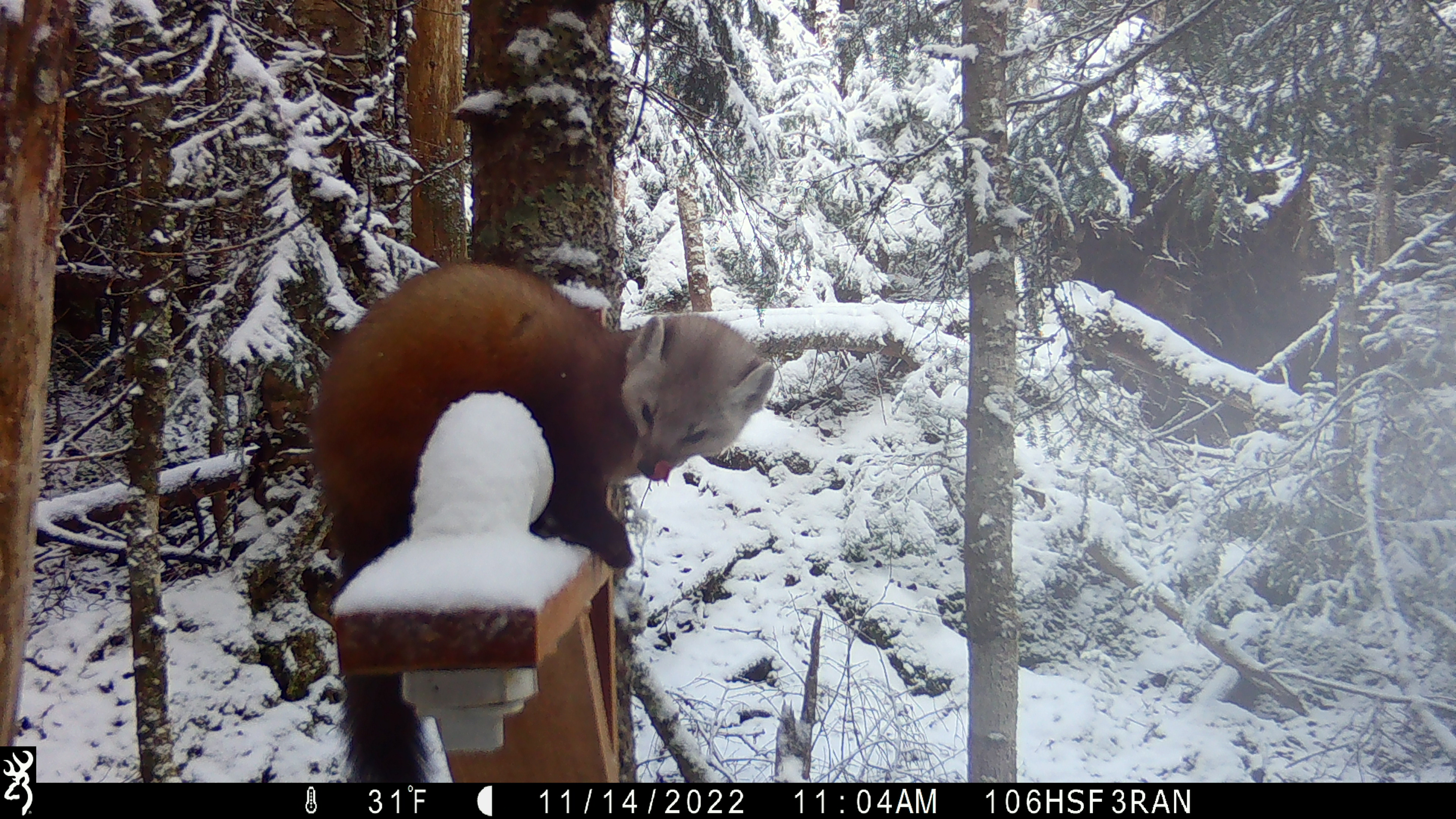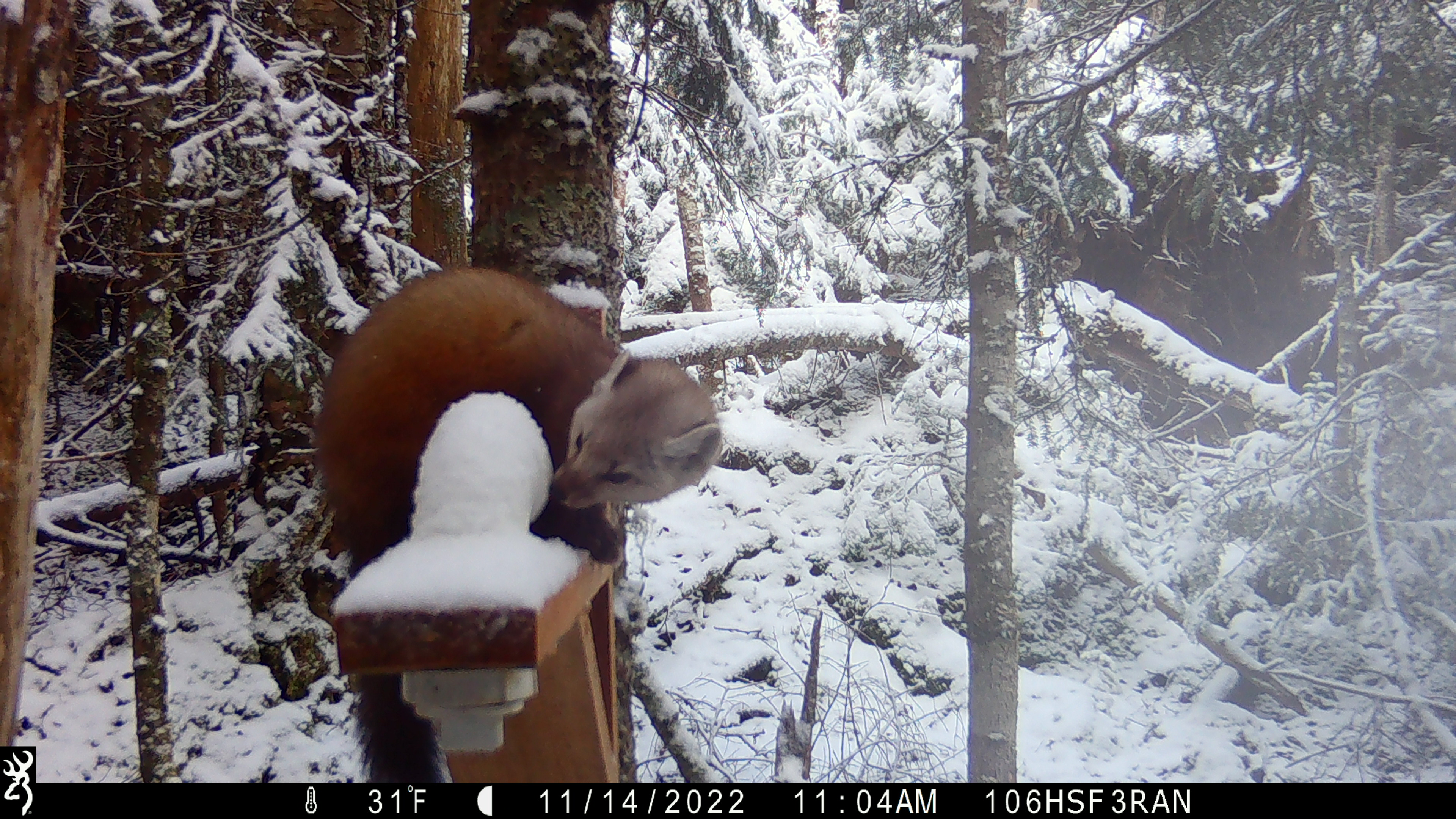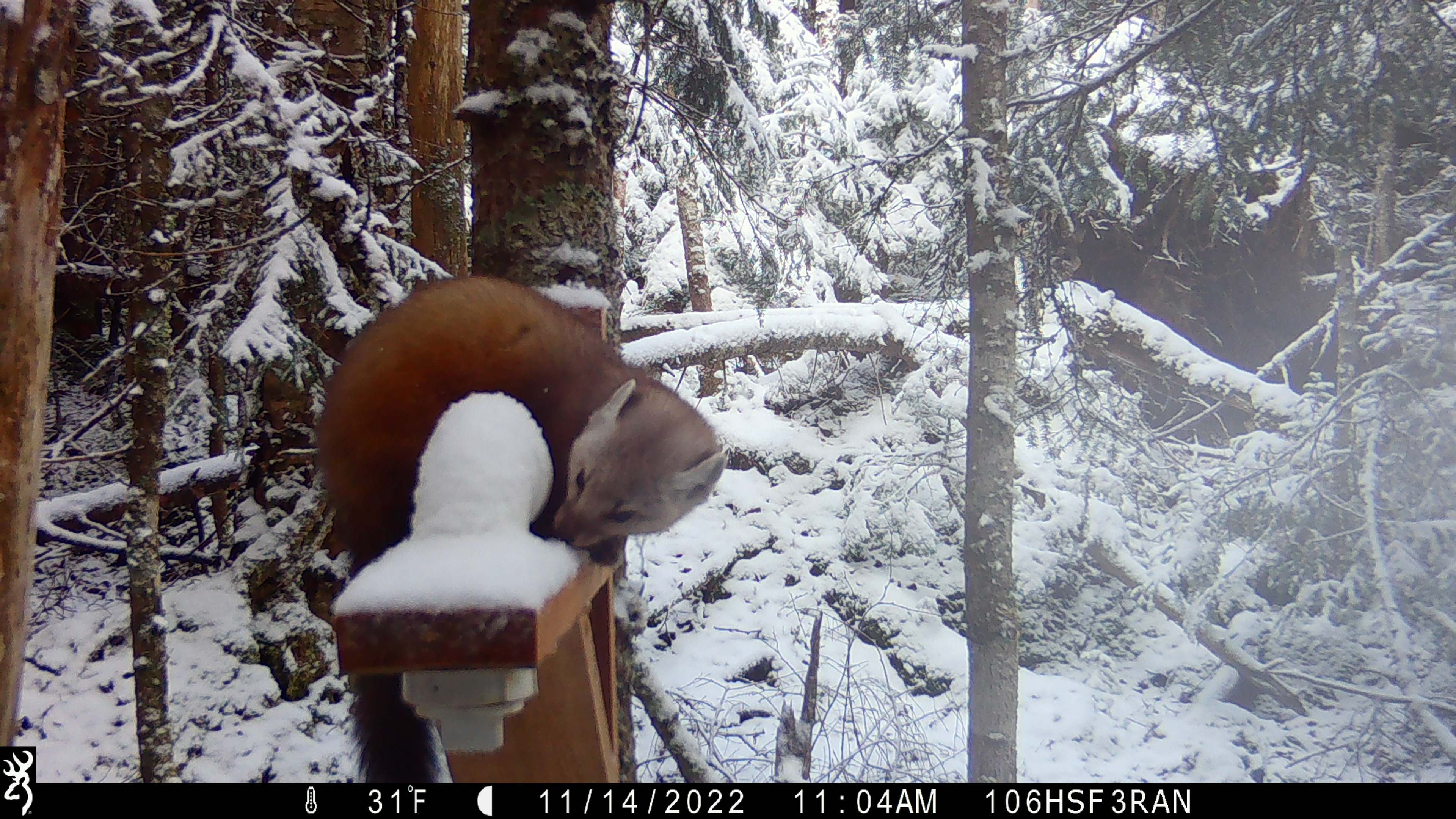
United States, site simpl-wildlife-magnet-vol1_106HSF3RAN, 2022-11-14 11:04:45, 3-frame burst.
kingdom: Animalia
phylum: Chordata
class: Mammalia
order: Carnivora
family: Mustelidae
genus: Martes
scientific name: Martes americana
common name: american marten